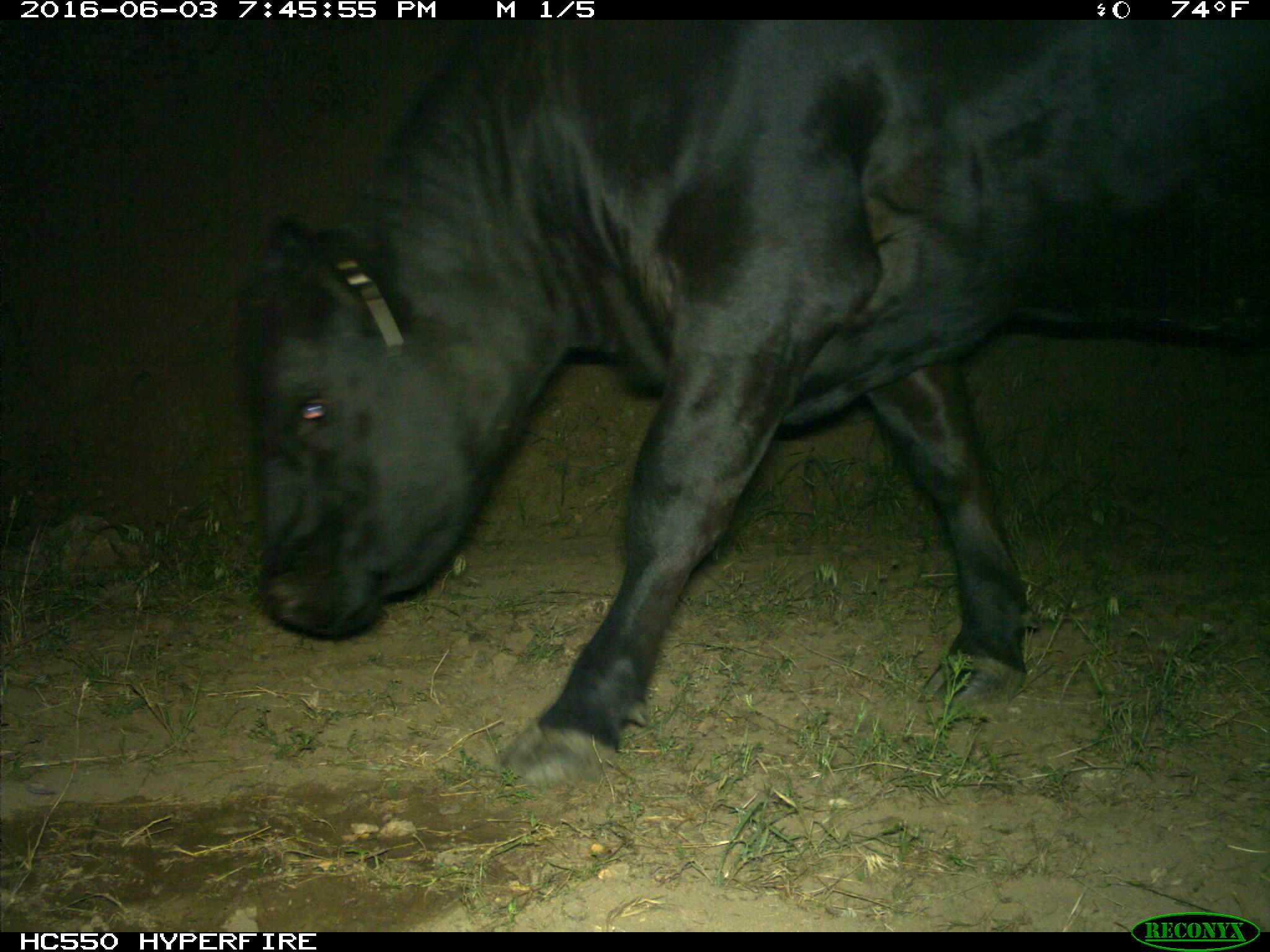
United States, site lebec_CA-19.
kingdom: Animalia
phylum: Chordata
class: Mammalia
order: Artiodactyla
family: Bovidae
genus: Bos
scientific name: Bos taurus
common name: domestic cow